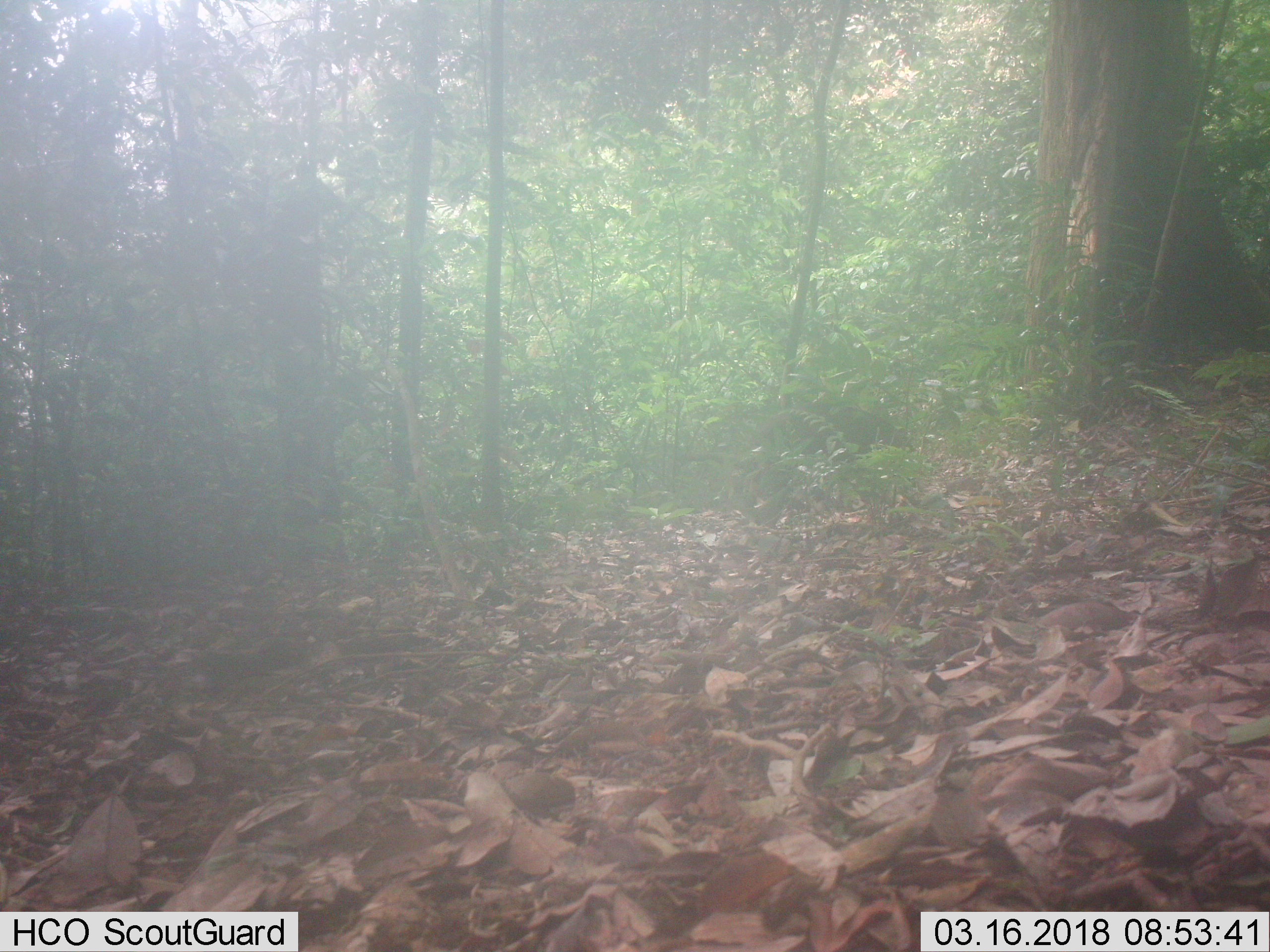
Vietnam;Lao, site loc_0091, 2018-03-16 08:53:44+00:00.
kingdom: Animalia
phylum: Chordata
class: Mammalia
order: Artiodactyla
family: Suidae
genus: Sus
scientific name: Sus scrofa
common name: eurasian wild pig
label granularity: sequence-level